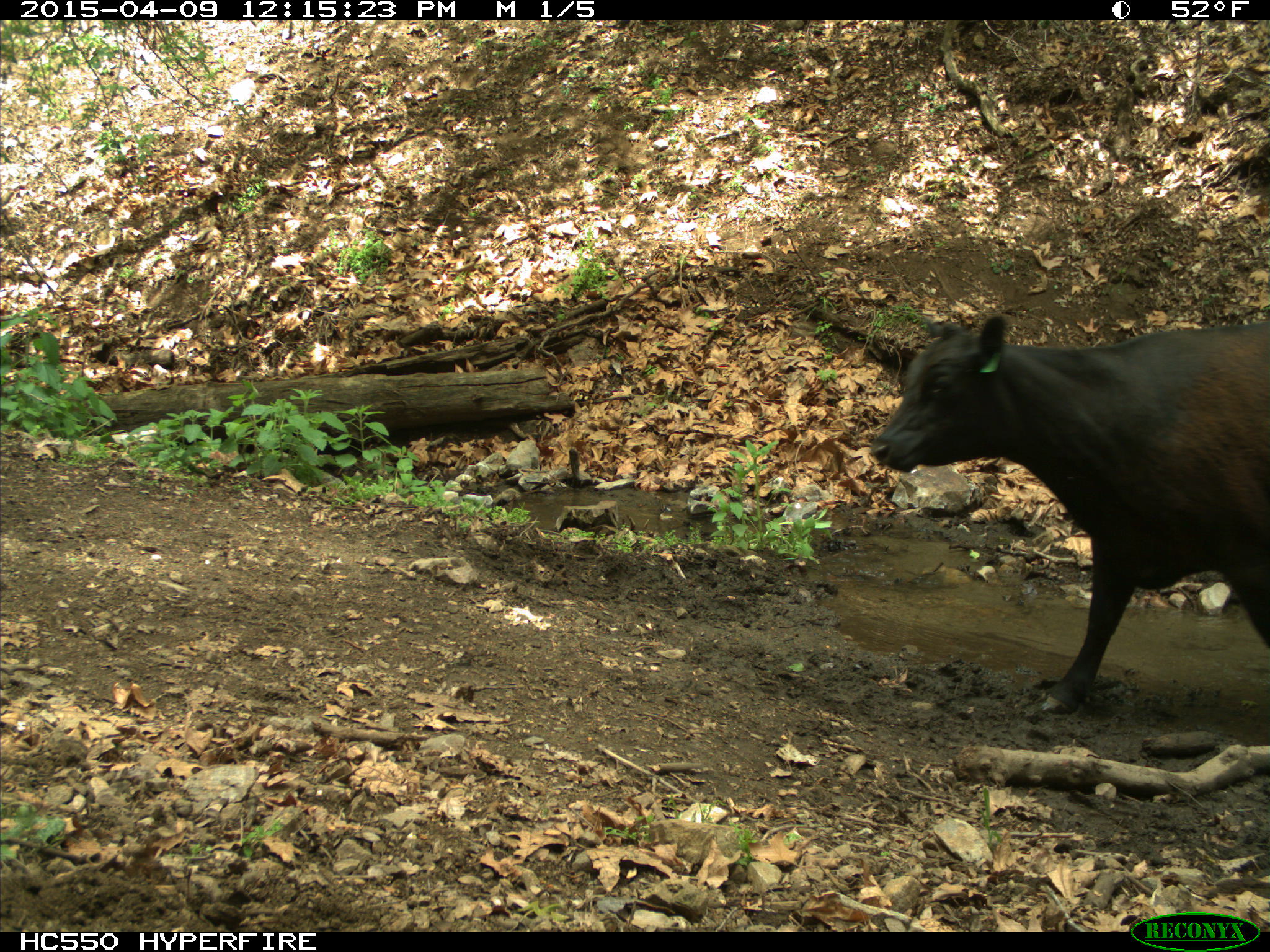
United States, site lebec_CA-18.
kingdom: Animalia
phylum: Chordata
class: Mammalia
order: Artiodactyla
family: Bovidae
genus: Bos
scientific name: Bos taurus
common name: domestic cow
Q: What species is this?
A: Bos taurus (domestic cow).